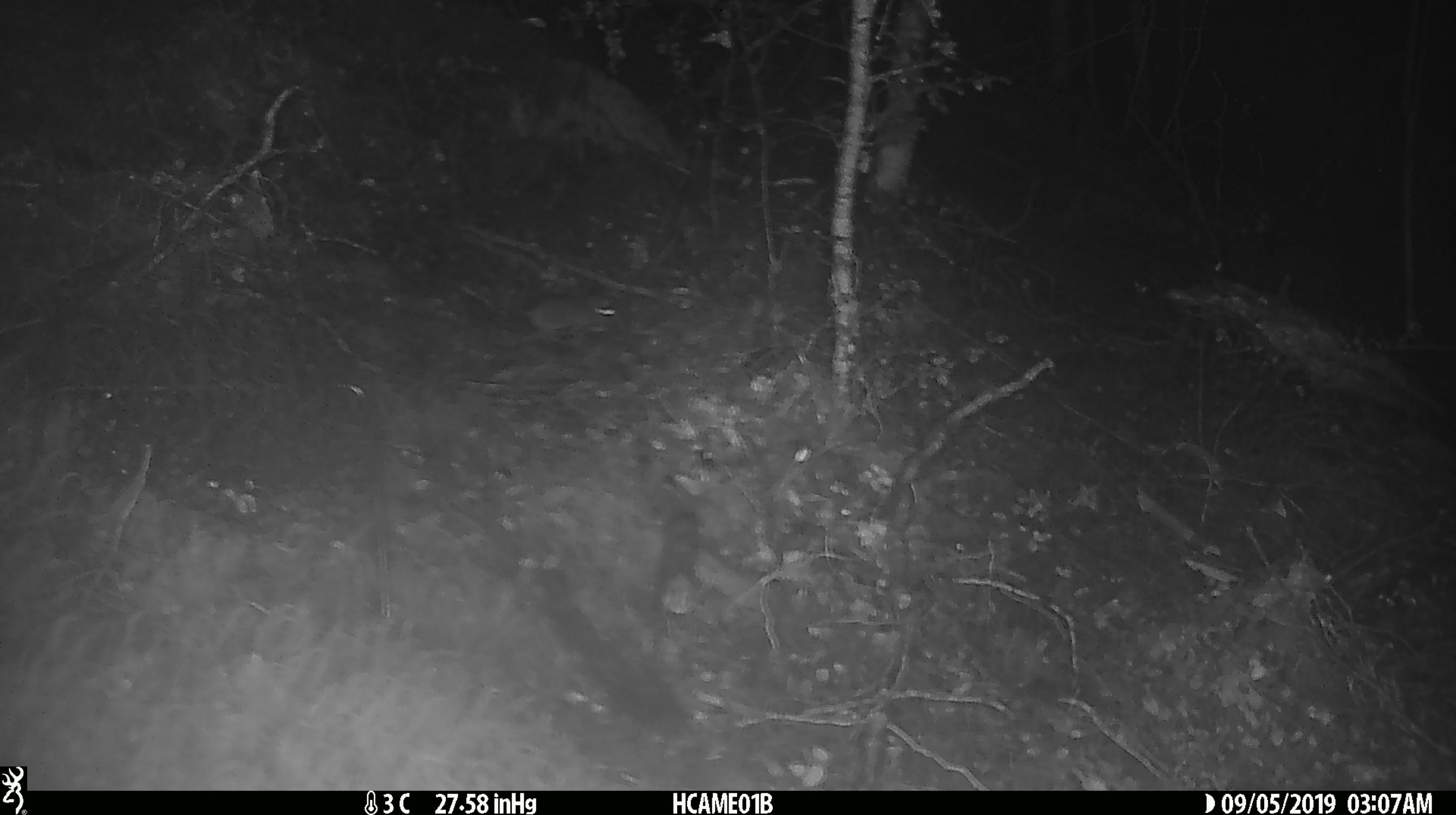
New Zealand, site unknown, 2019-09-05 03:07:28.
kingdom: Animalia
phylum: Chordata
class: Mammalia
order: Rodentia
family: Muridae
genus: Mus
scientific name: Mus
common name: mouse